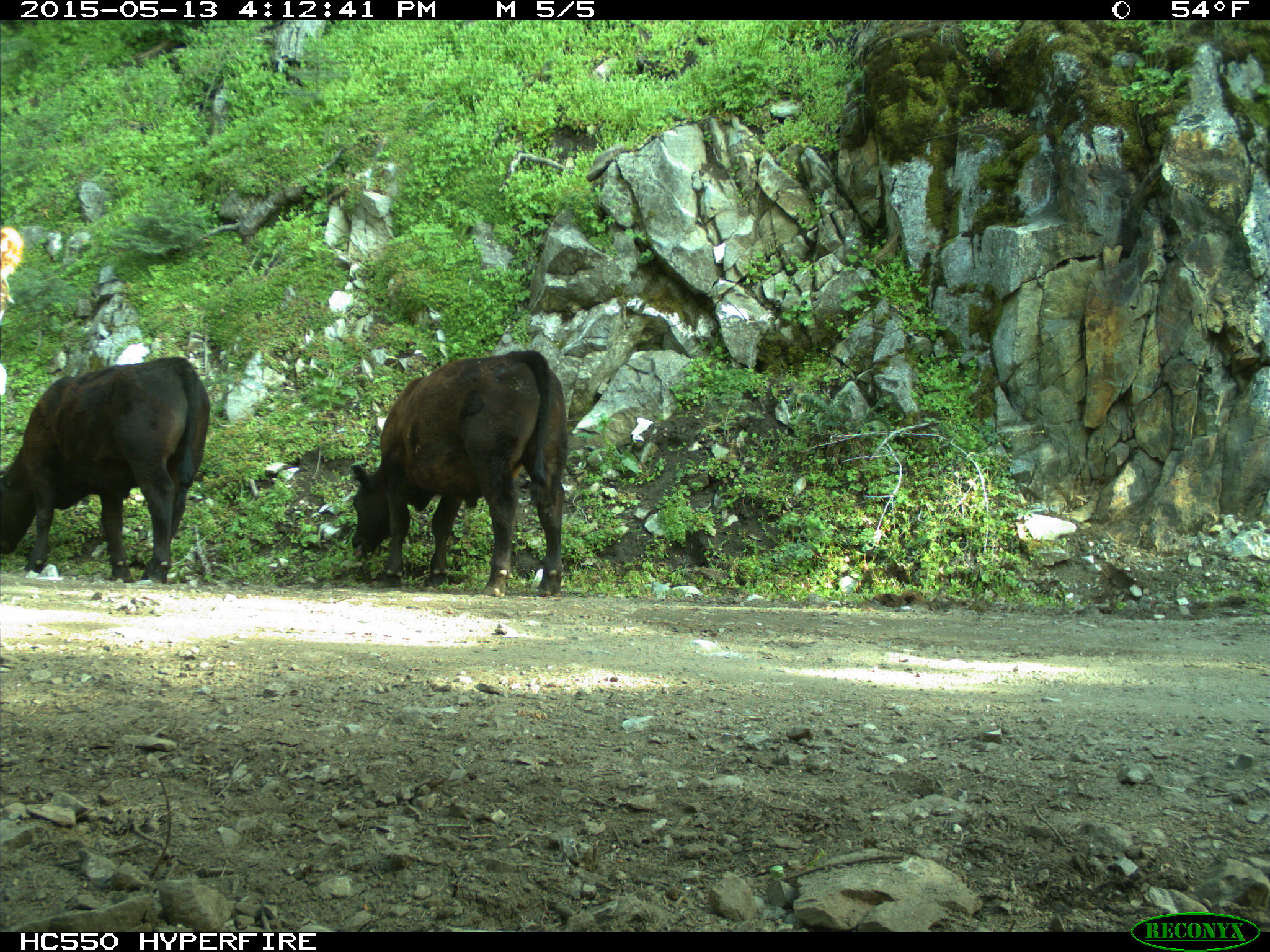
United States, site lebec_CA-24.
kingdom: Animalia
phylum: Chordata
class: Mammalia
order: Artiodactyla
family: Bovidae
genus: Bos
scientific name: Bos taurus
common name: domestic cow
Bos taurus (domestic cow).